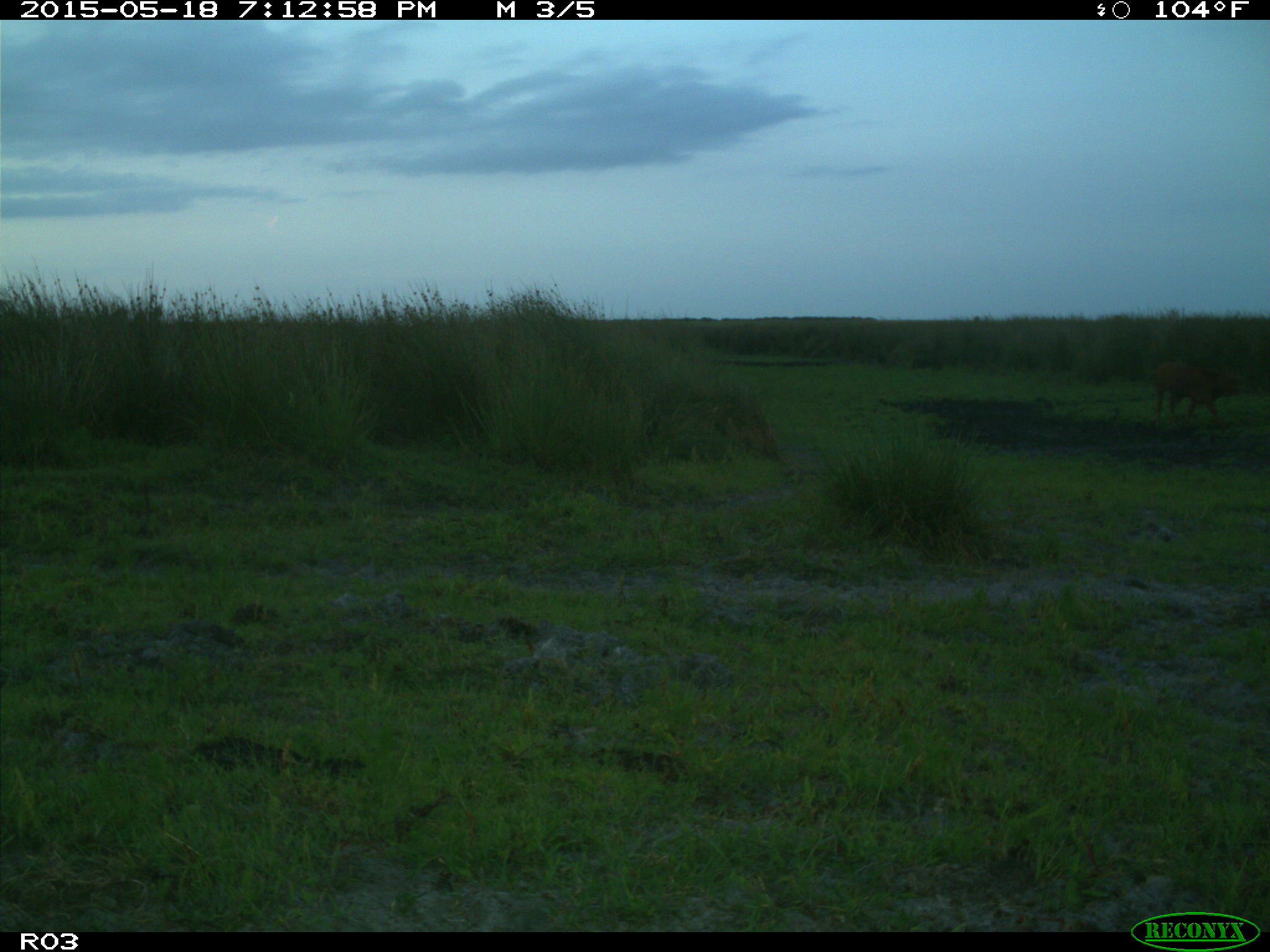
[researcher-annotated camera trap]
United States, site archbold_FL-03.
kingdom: Animalia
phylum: Chordata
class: Mammalia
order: Artiodactyla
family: Bovidae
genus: Bos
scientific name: Bos taurus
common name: domestic cow